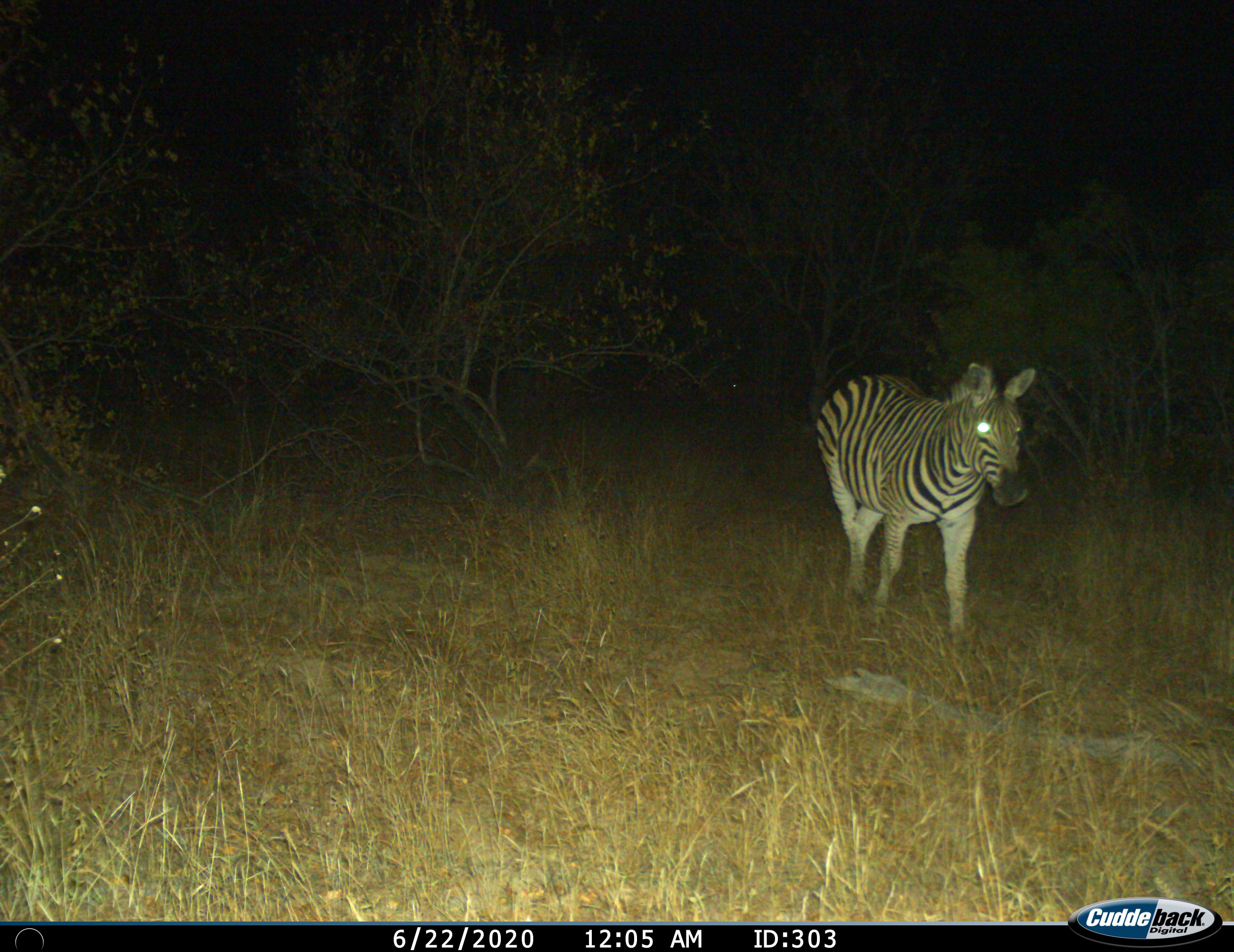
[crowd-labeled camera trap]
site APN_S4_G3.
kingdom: Animalia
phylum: Chordata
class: Mammalia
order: Perissodactyla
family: Equidae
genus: Equus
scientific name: Equus quagga burchellii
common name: burchell's zebra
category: zebraburchells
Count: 1.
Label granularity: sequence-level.